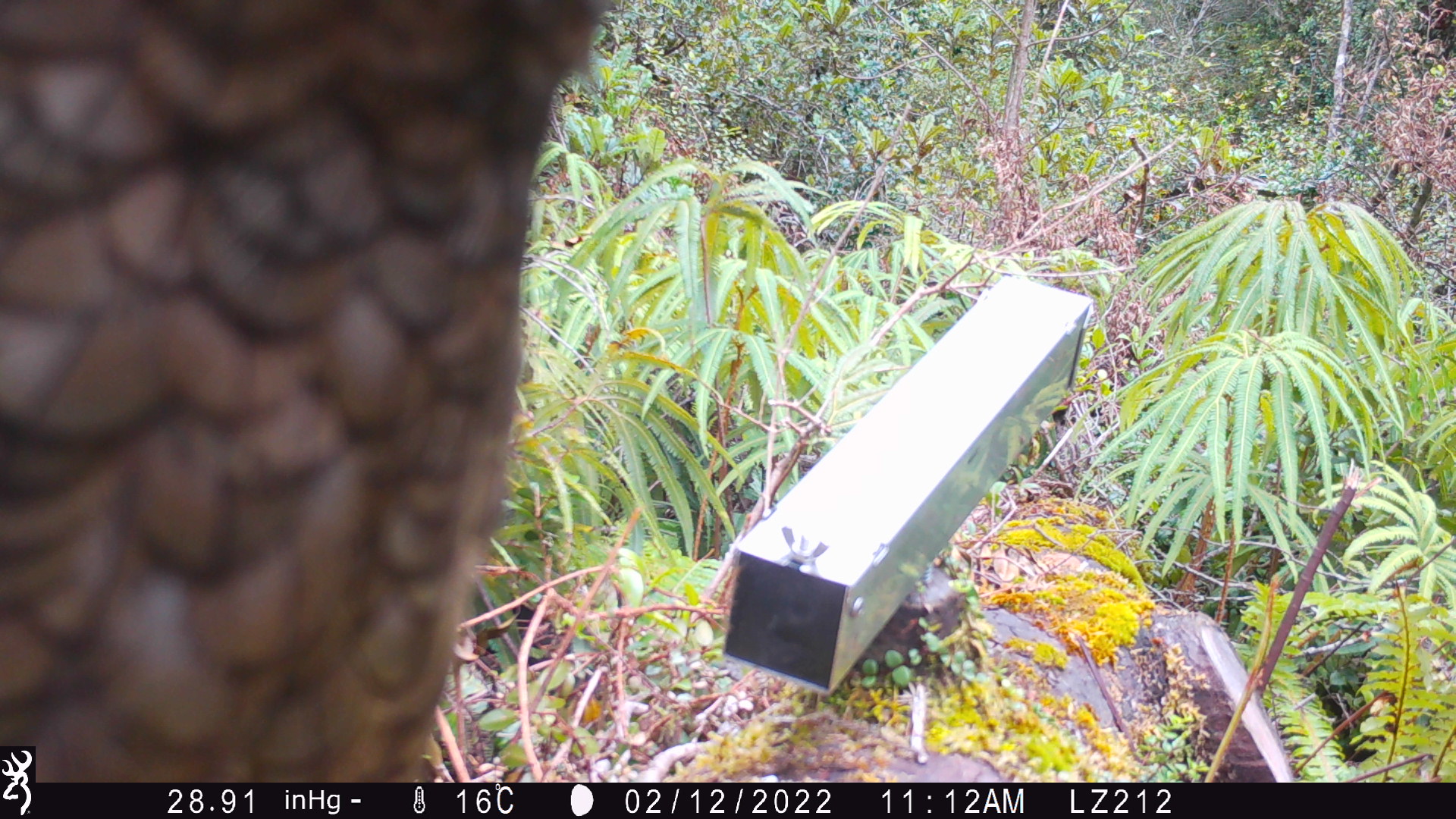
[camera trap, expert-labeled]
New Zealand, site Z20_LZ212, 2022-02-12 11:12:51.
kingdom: Animalia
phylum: Chordata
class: Aves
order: Psittaciformes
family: Strigopidae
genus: Nestor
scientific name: Nestor notabilis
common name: kea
Kea (Nestor notabilis).